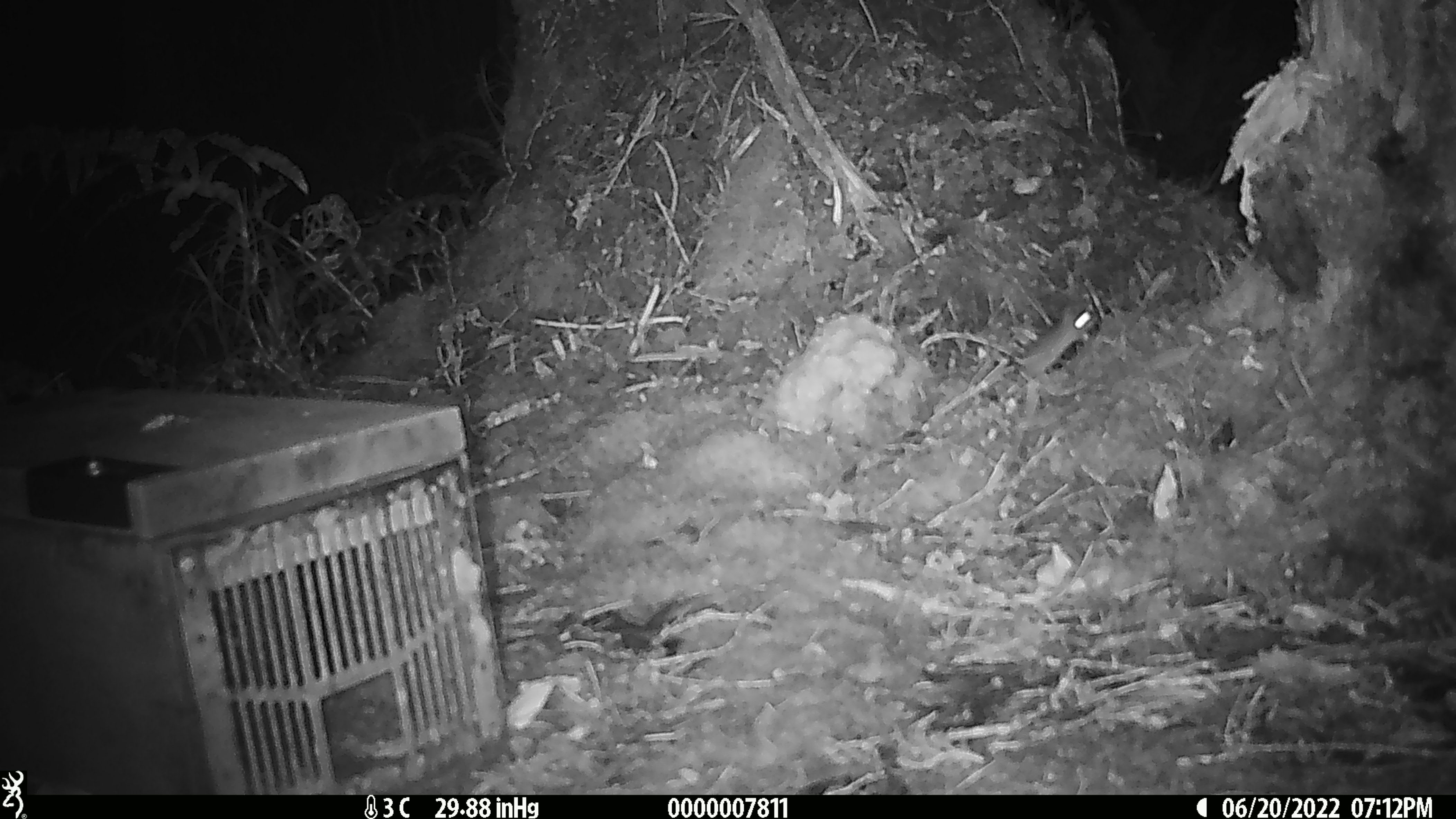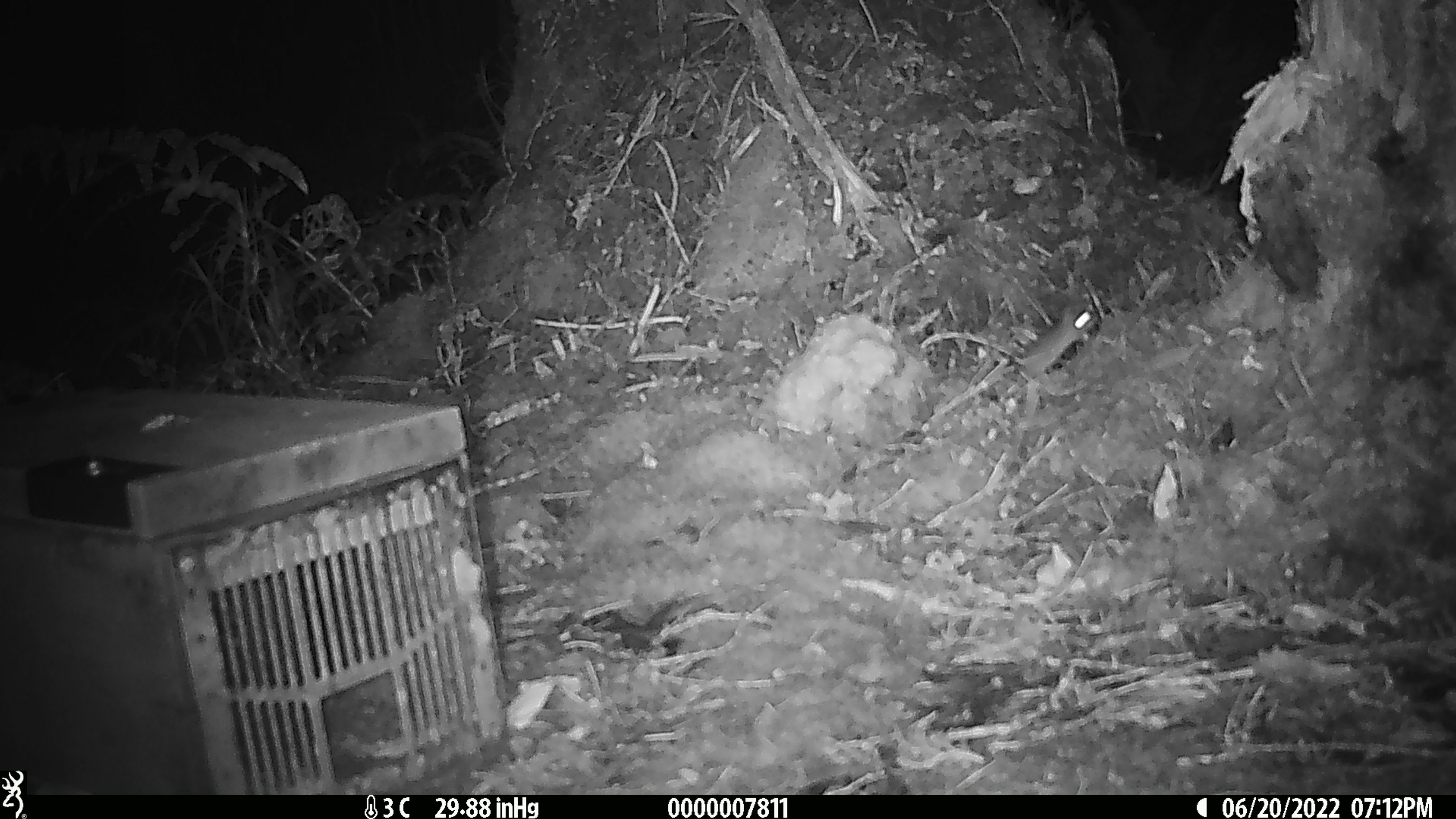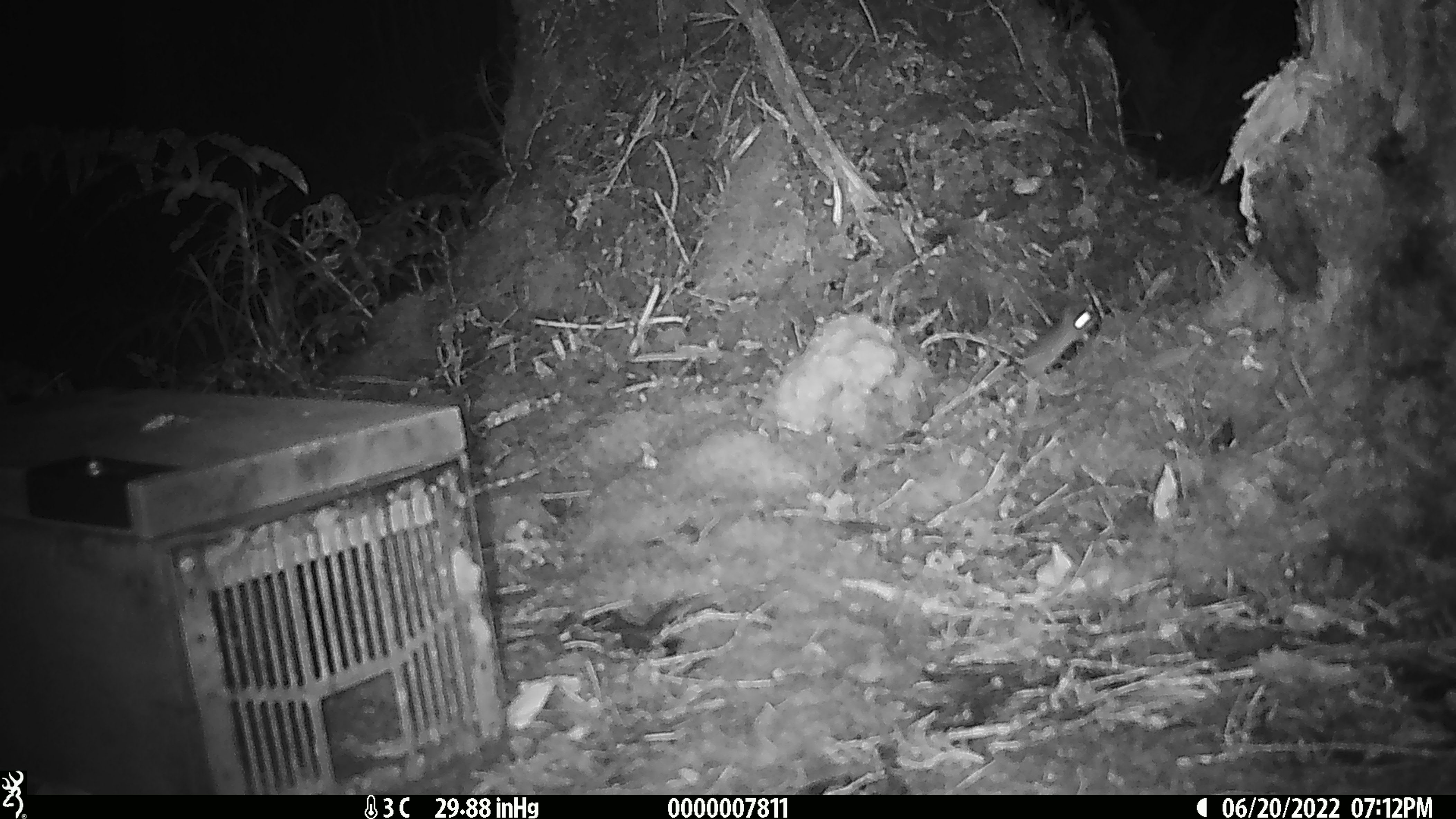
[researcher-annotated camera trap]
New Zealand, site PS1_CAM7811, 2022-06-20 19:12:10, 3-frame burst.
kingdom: Animalia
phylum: Chordata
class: Mammalia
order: Rodentia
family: Muridae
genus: Mus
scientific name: Mus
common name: mouse